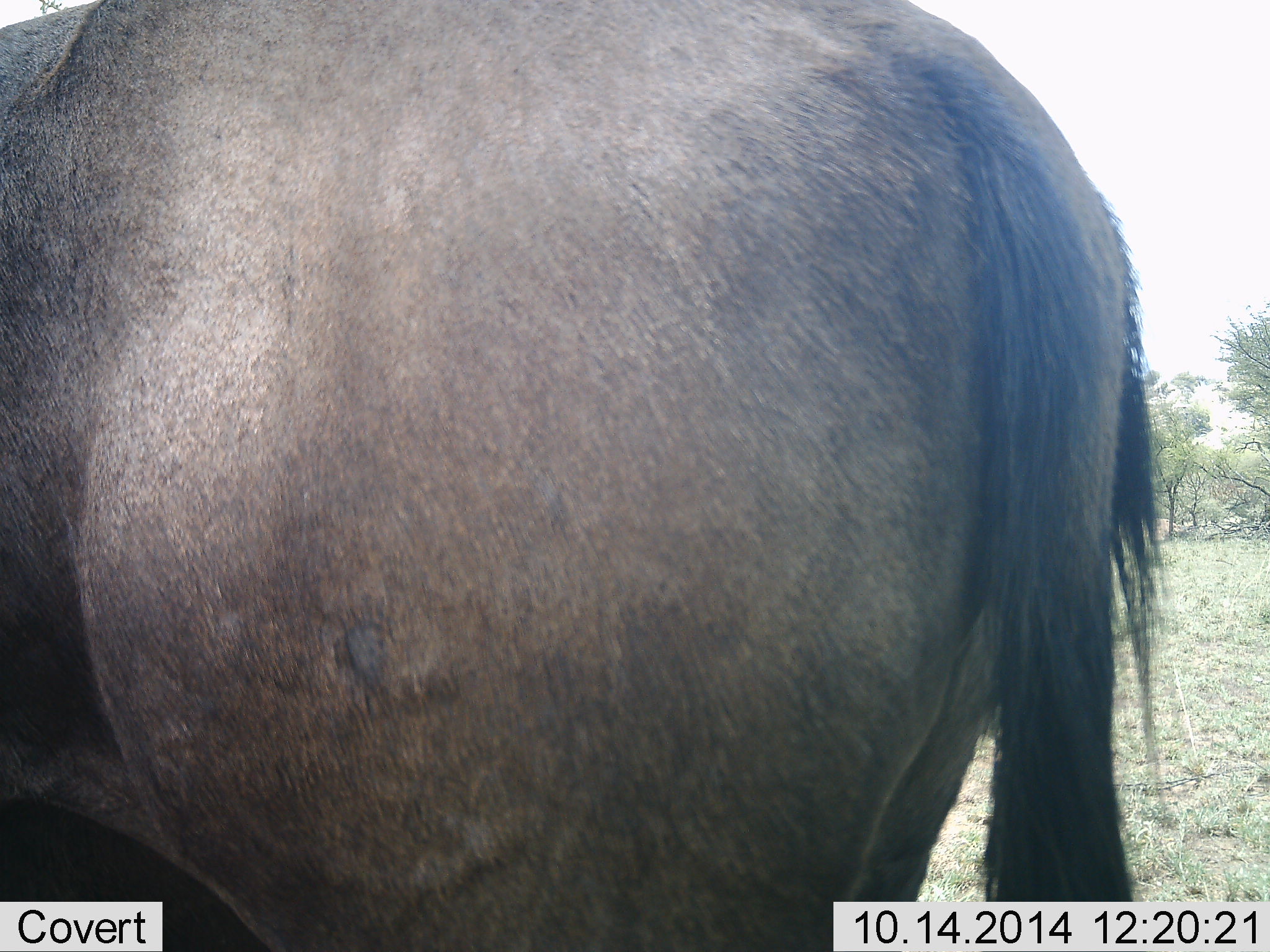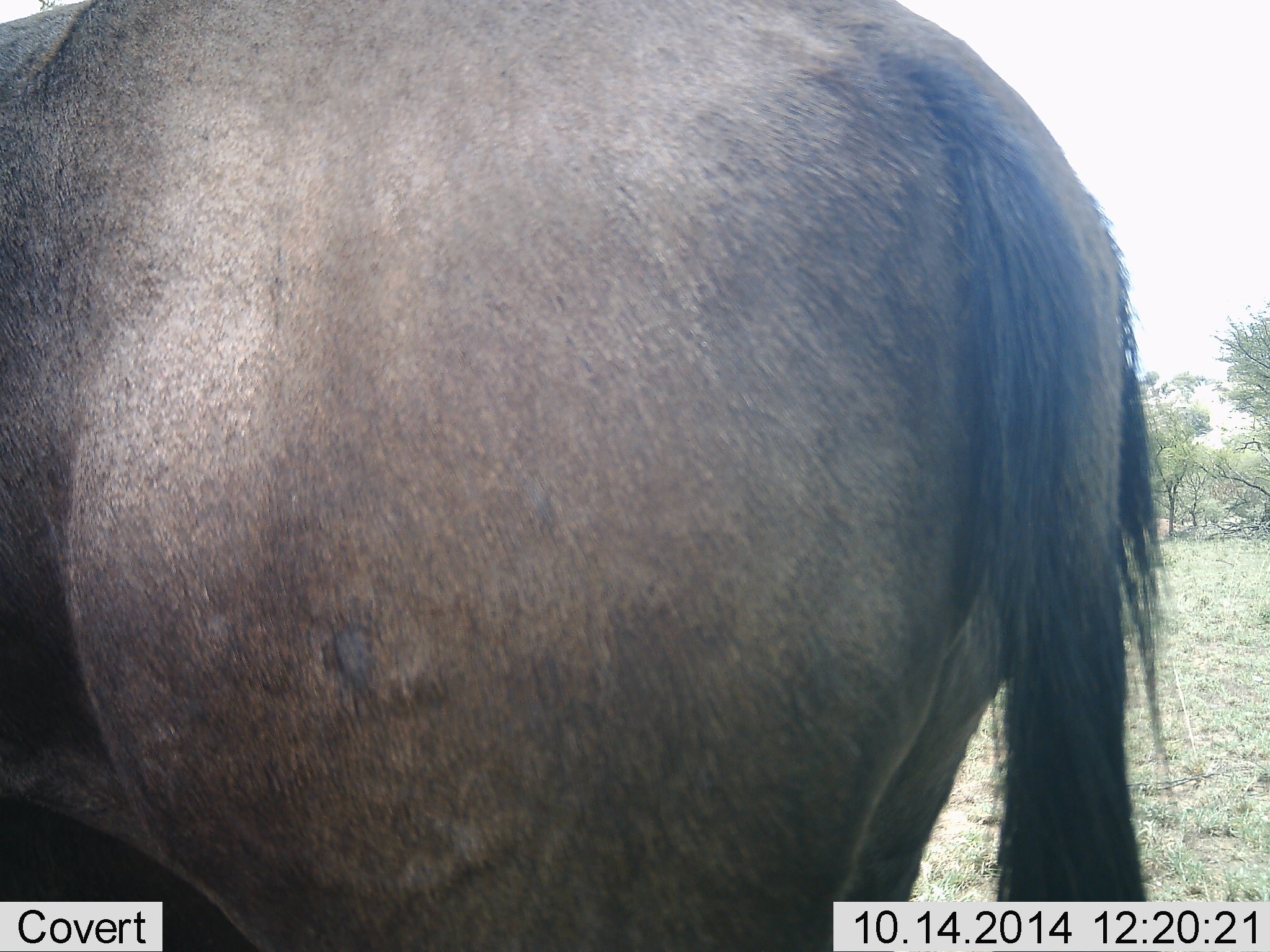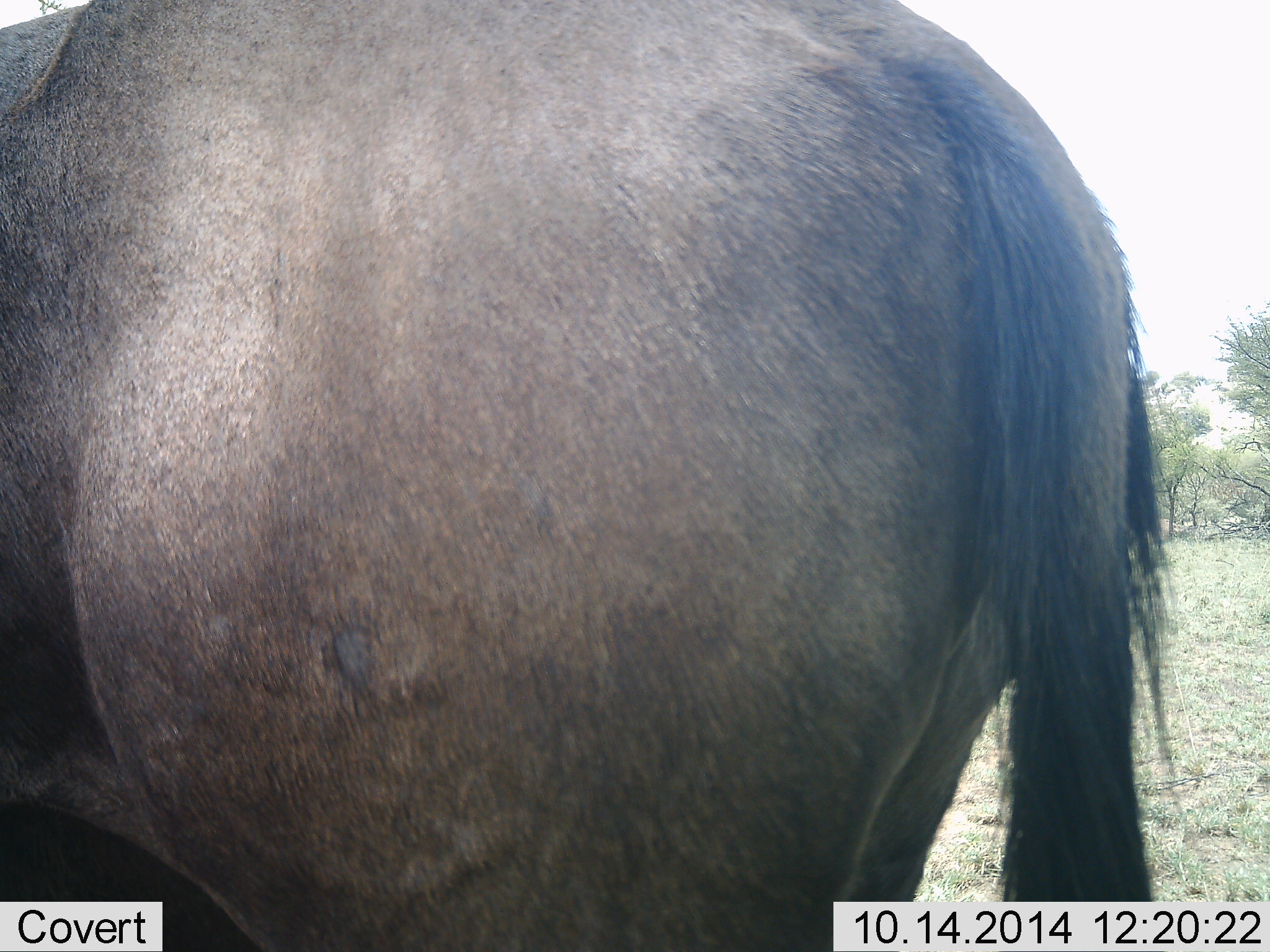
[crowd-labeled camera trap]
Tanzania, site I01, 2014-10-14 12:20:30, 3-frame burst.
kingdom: Animalia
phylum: Chordata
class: Mammalia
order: Artiodactyla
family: Bovidae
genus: Connochaetes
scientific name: Connochaetes taurinus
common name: blue wildebeest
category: wildebeest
Wildebeest (blue wildebeest) (Connochaetes taurinus), count 1. Behavior (volunteer vote fractions): standing 100%, resting 0%, moving 0%, interacting 0%. Young present (vote fraction): 0%. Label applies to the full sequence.